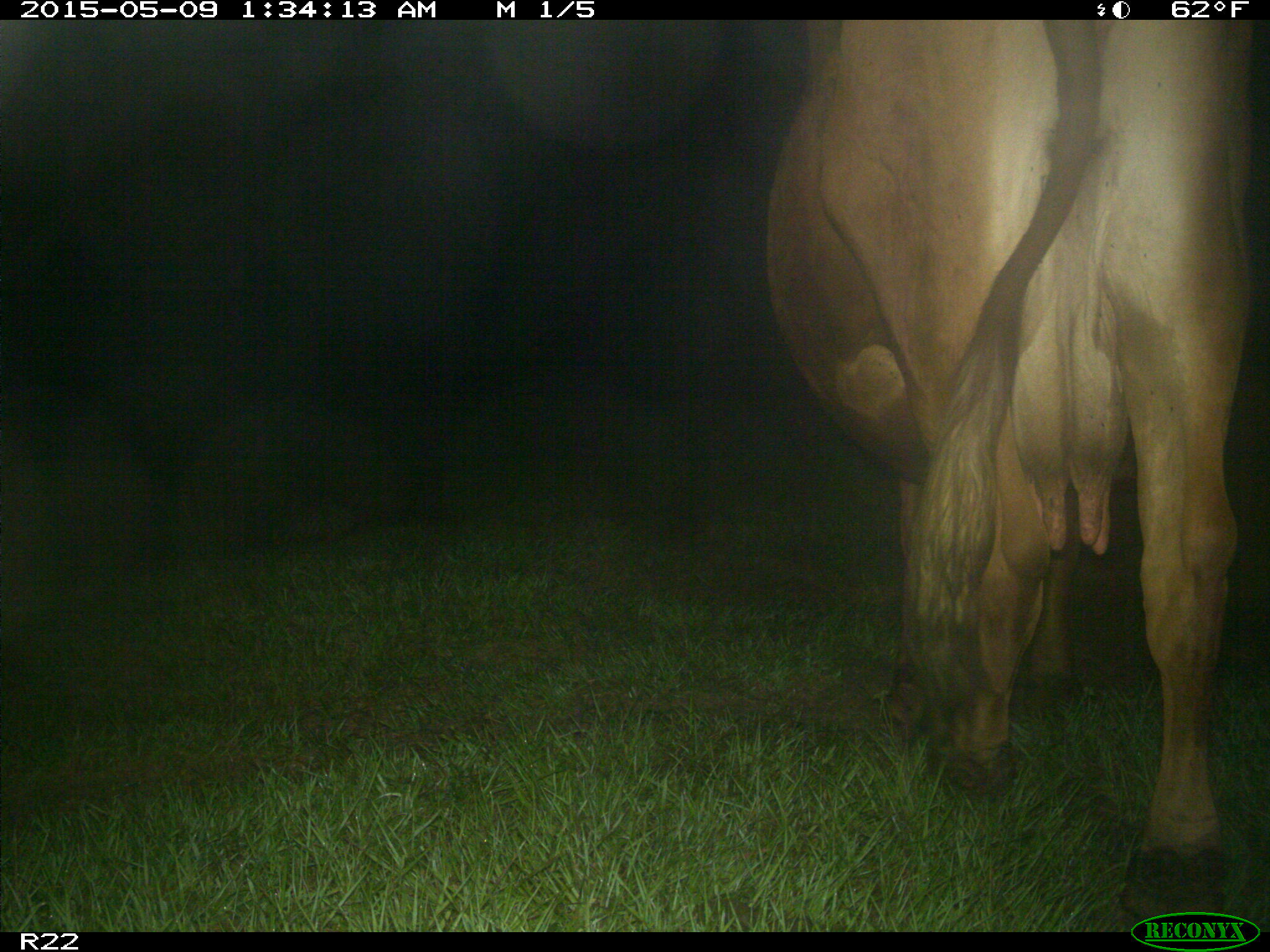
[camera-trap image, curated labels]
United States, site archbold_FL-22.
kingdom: Animalia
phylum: Chordata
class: Mammalia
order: Artiodactyla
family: Bovidae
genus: Bos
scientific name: Bos taurus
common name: domestic cow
Bos taurus (domestic cow).